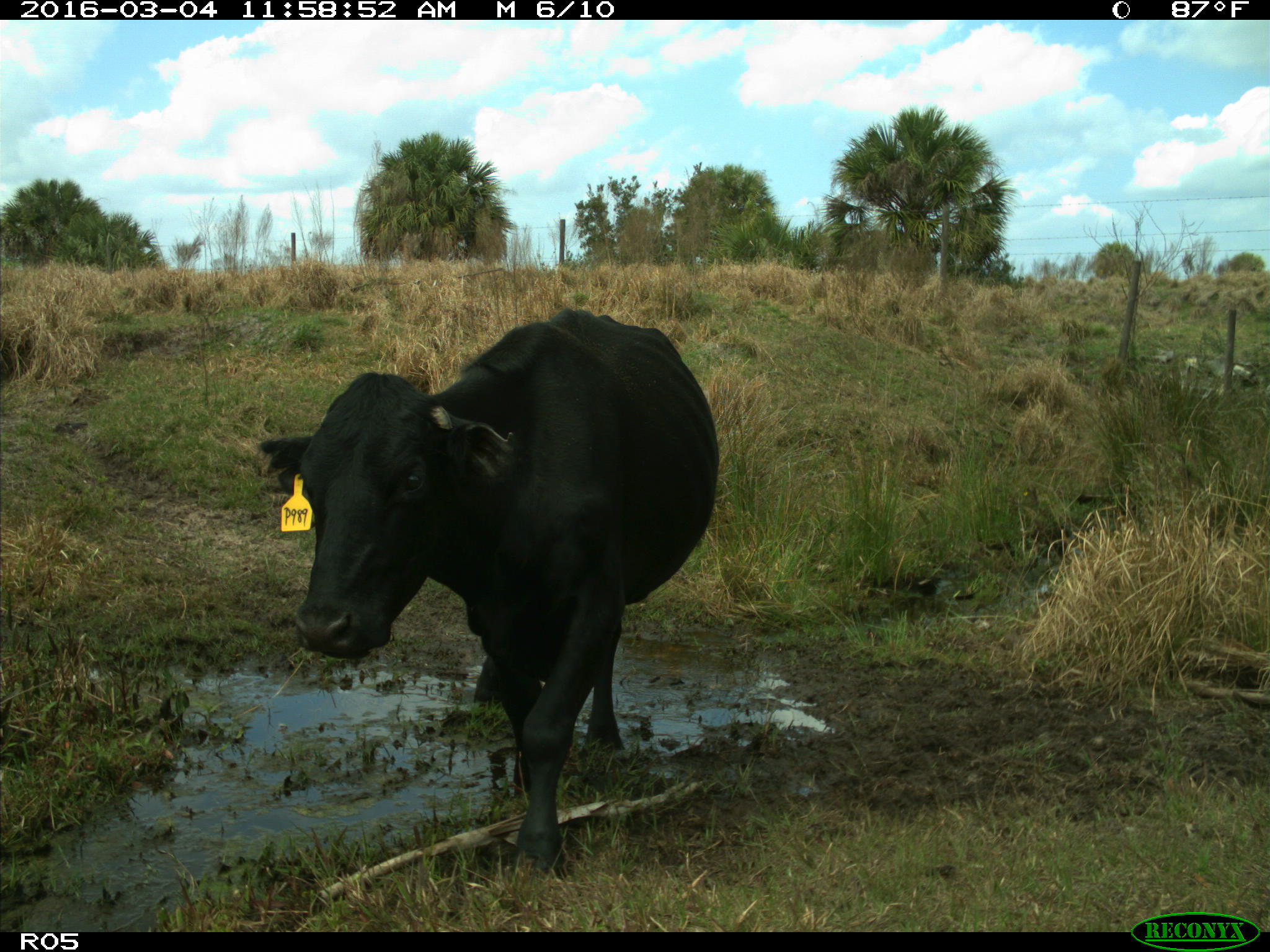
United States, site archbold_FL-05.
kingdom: Animalia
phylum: Chordata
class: Mammalia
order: Artiodactyla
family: Bovidae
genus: Bos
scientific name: Bos taurus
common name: domestic cow